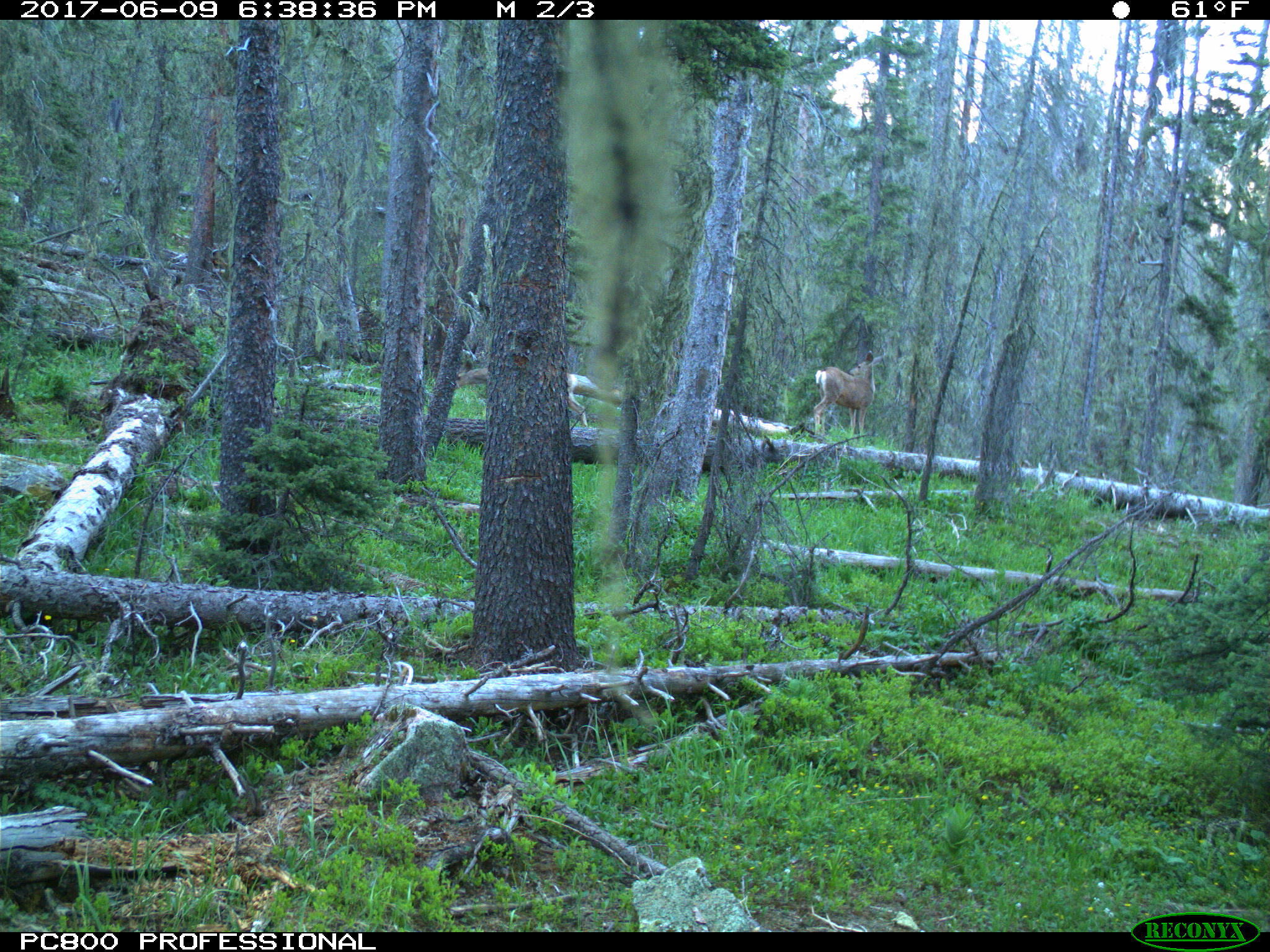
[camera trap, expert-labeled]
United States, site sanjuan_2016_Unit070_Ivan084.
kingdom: Animalia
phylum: Chordata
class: Mammalia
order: Artiodactyla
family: Cervidae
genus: Odocoileus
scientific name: Odocoileus hemionus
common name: mule deer